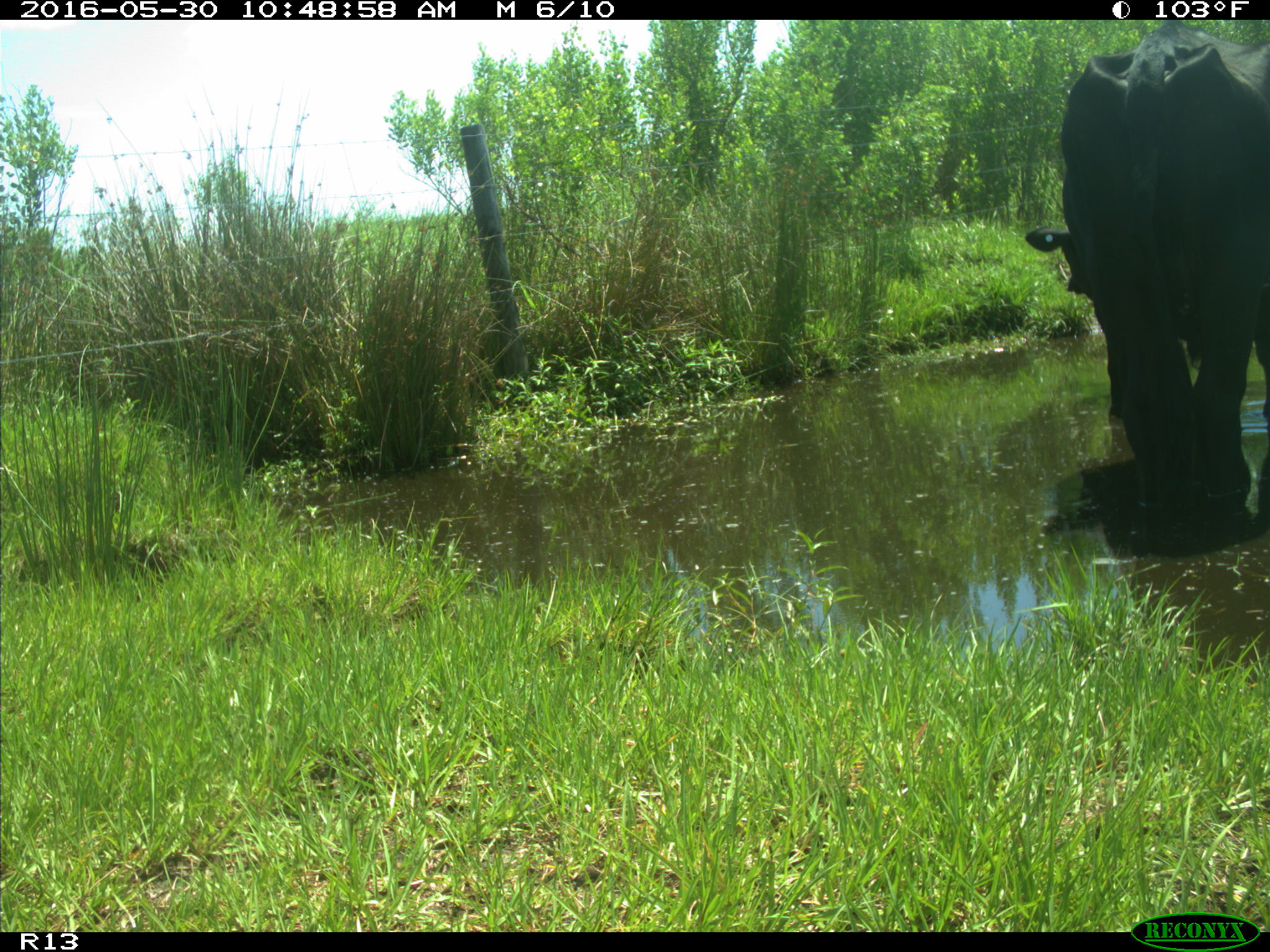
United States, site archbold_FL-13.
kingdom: Animalia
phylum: Chordata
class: Mammalia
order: Artiodactyla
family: Bovidae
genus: Bos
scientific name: Bos taurus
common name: domestic cow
Bos taurus (domestic cow).